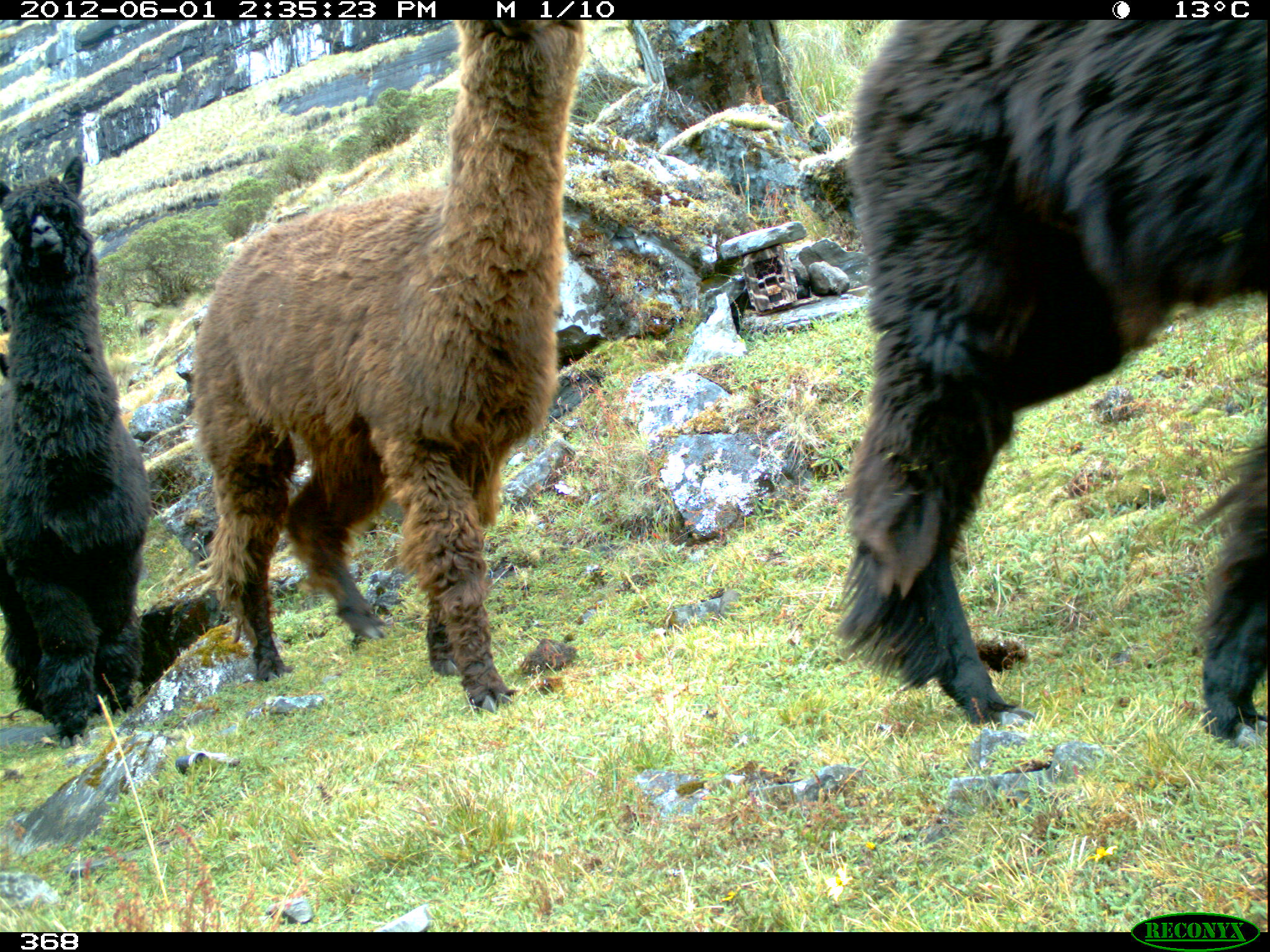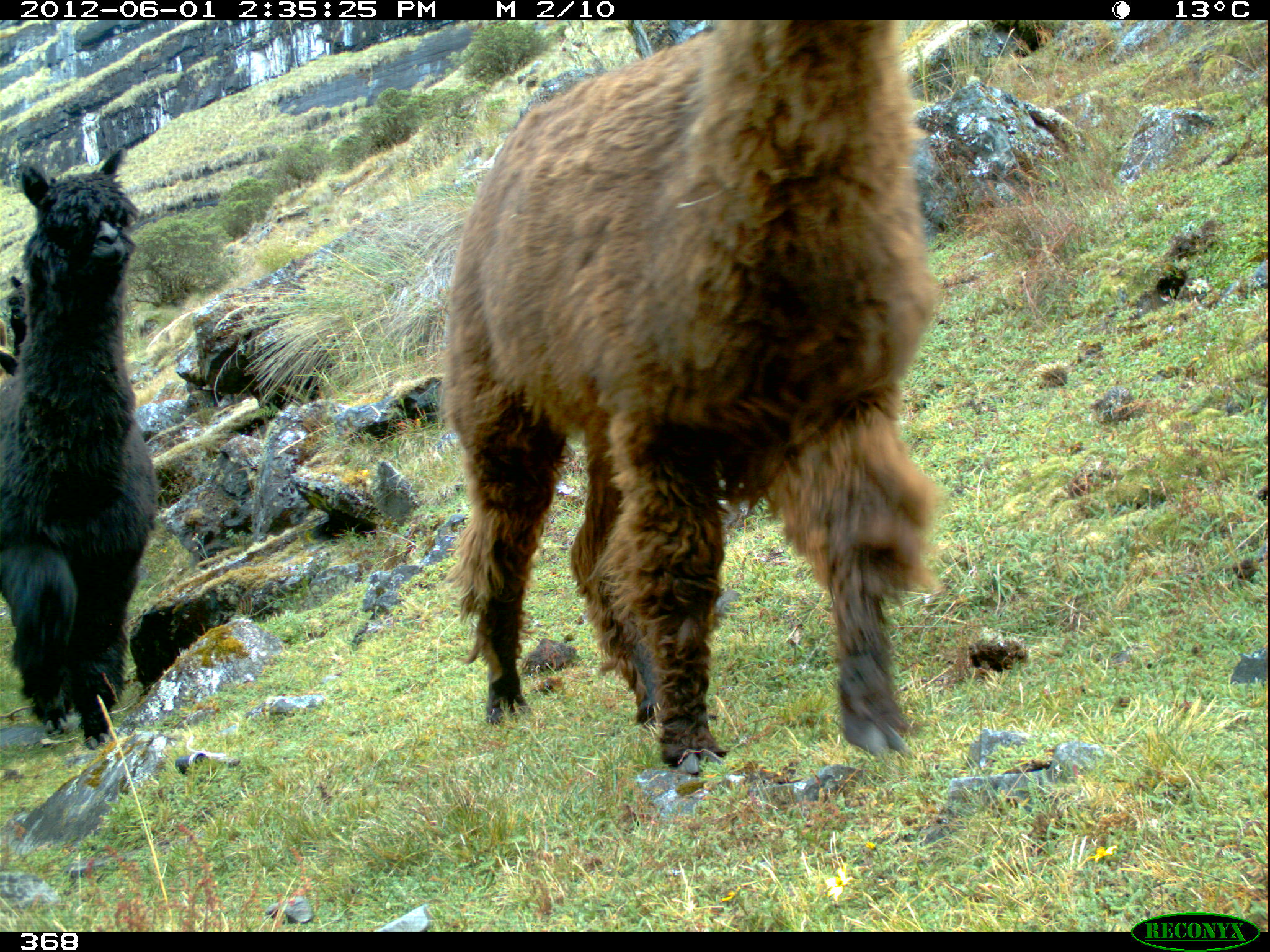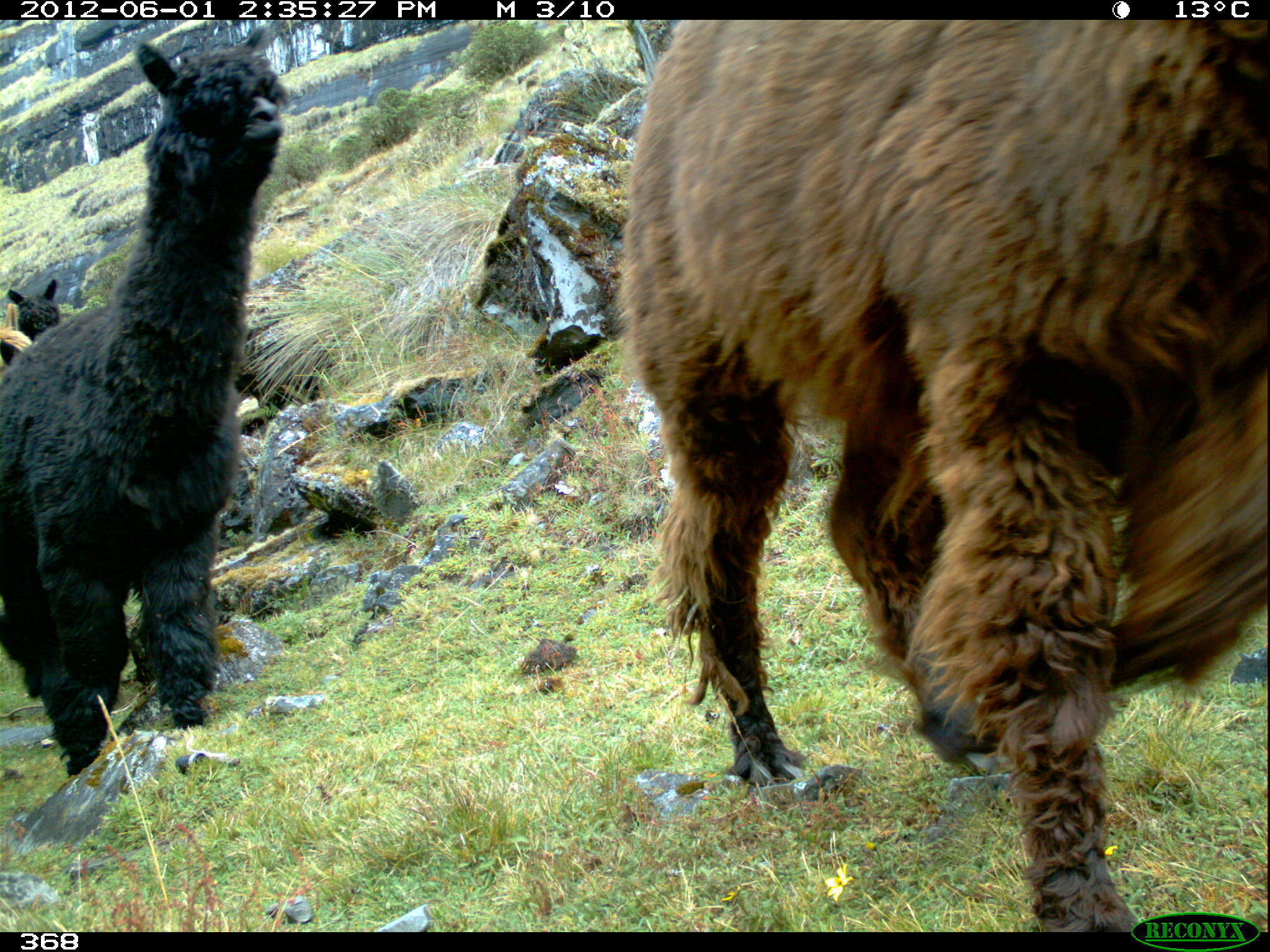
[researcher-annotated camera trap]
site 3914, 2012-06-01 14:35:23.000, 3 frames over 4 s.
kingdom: Animalia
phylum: Chordata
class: Mammalia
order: Artiodactyla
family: Camelidae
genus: Vicugna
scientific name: Vicugna pacos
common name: alpaca